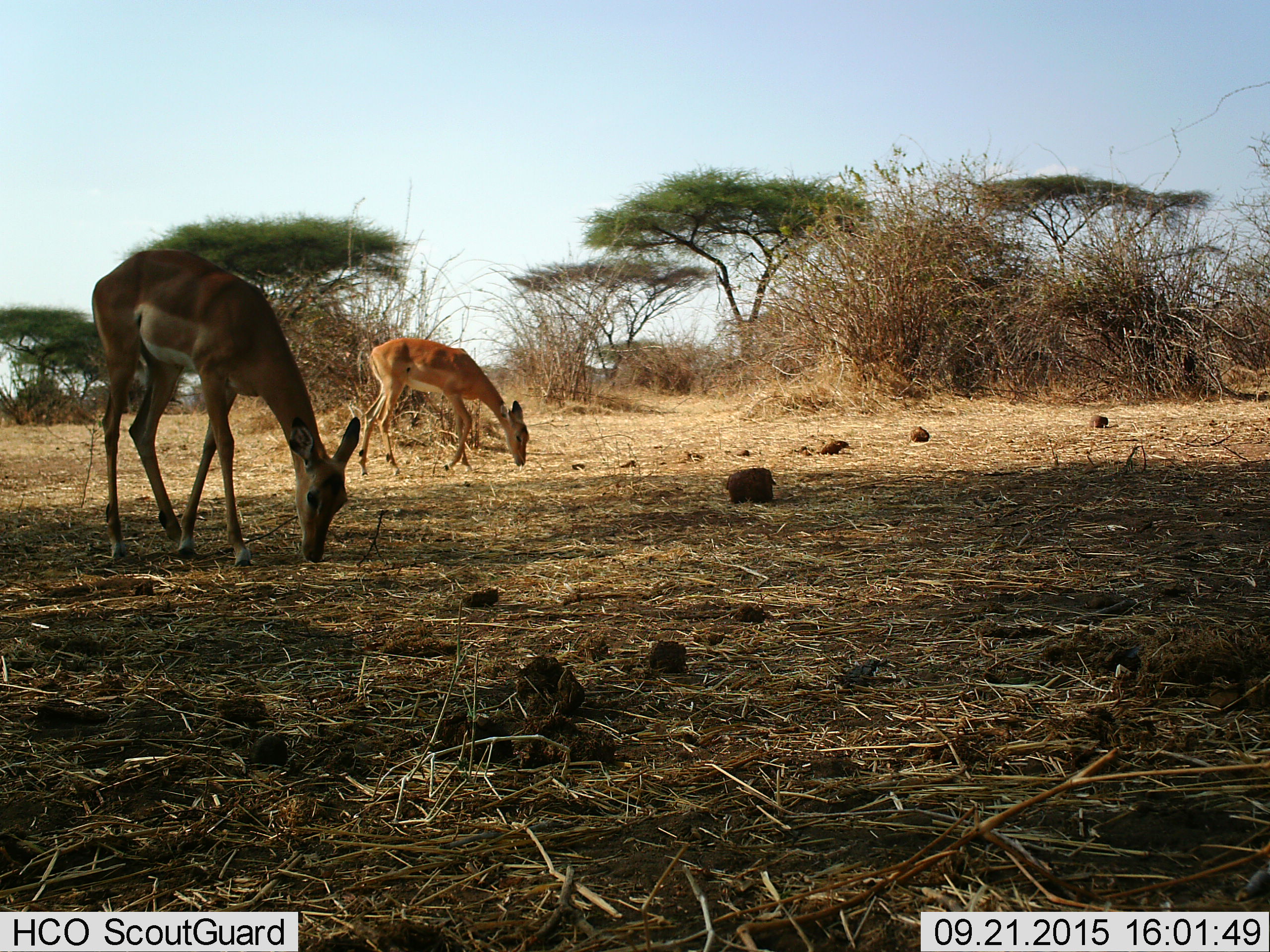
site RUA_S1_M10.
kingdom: Animalia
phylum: Chordata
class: Mammalia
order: Artiodactyla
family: Bovidae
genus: Aepyceros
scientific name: Aepyceros melampus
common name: impala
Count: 2.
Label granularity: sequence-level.